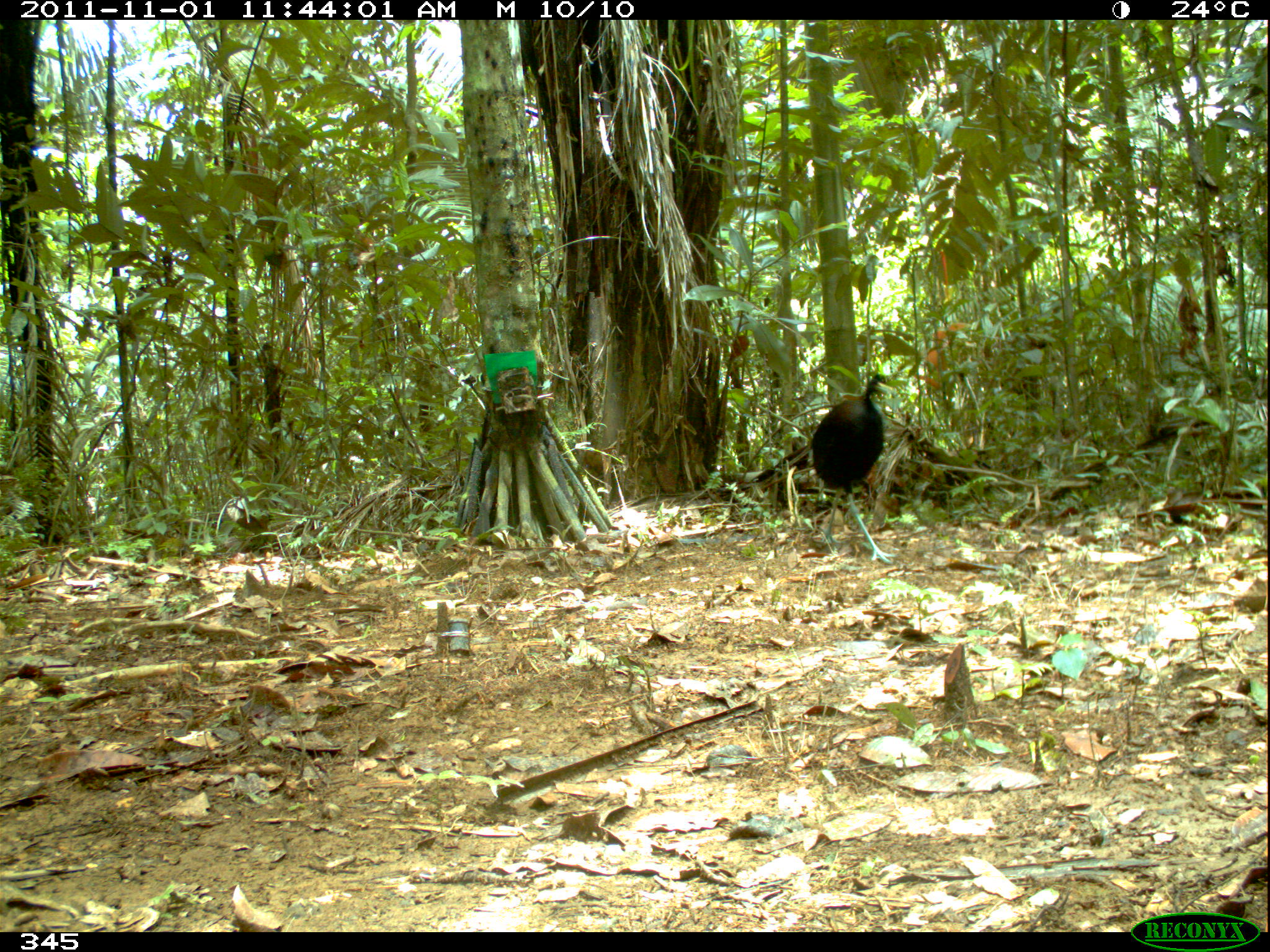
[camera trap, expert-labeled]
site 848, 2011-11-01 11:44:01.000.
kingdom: Animalia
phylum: Chordata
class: Aves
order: Gruiformes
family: Psophiidae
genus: Psophia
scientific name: Psophia leucoptera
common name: pale-winged trumpeter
Psophia leucoptera (pale-winged trumpeter).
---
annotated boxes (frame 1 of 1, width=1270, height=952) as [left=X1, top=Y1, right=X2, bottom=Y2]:
psophia leucoptera: [left=808, top=373, right=901, bottom=564]